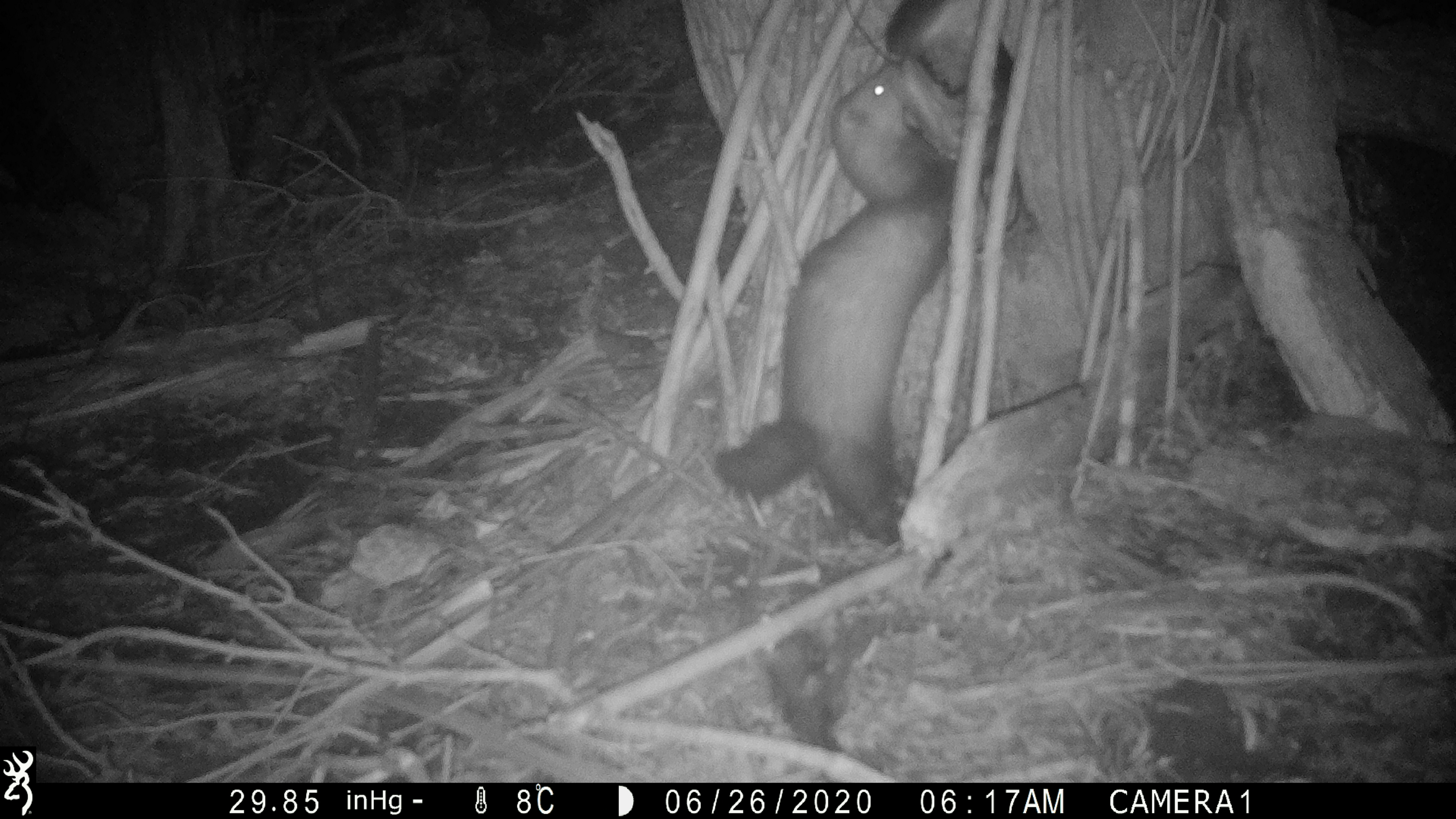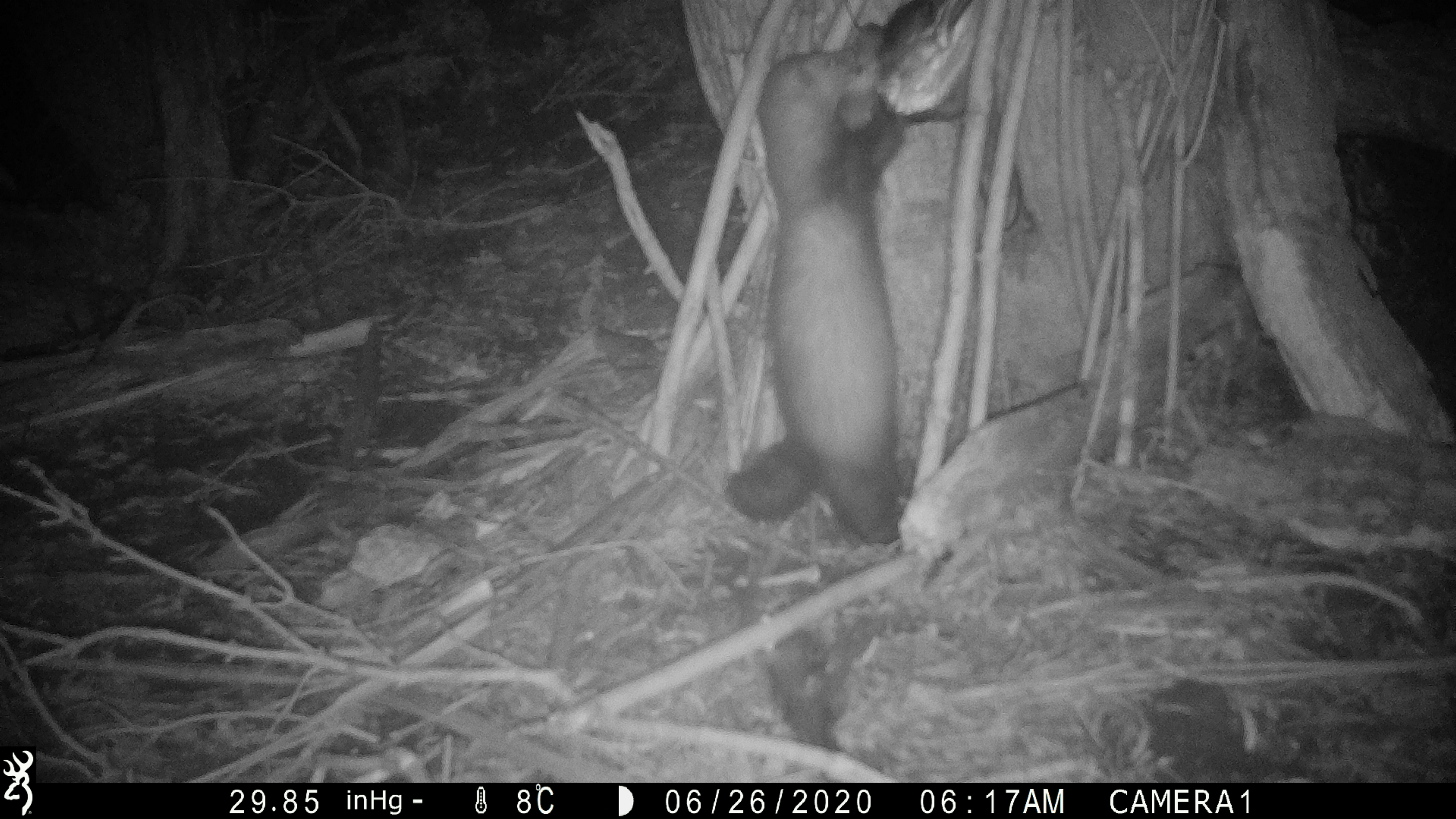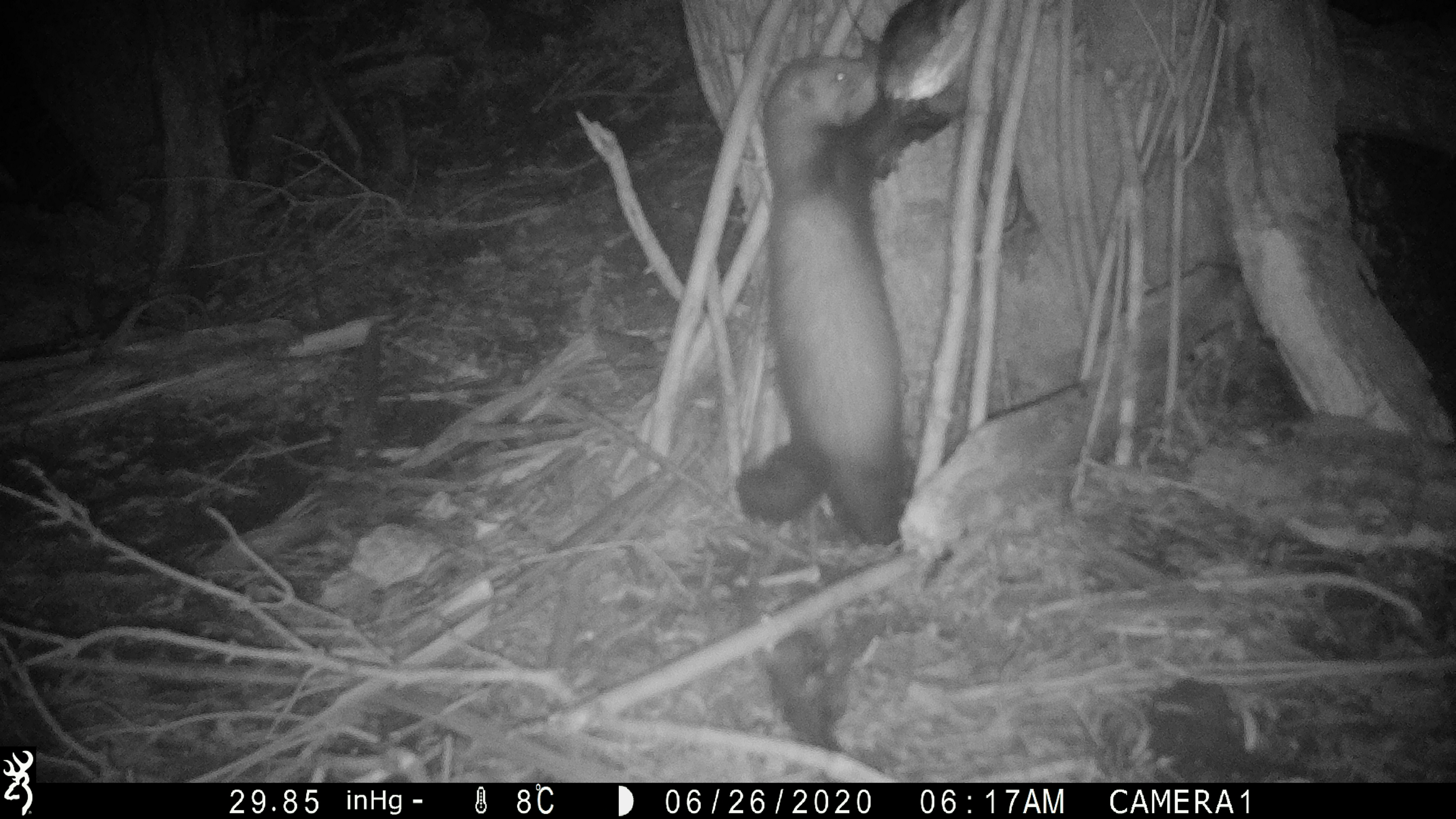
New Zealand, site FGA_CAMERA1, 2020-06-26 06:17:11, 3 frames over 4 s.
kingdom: Animalia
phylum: Chordata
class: Mammalia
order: Carnivora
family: Mustelidae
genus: Mustela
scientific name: Mustela furo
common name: ferret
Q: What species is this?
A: Ferret (Mustela furo).